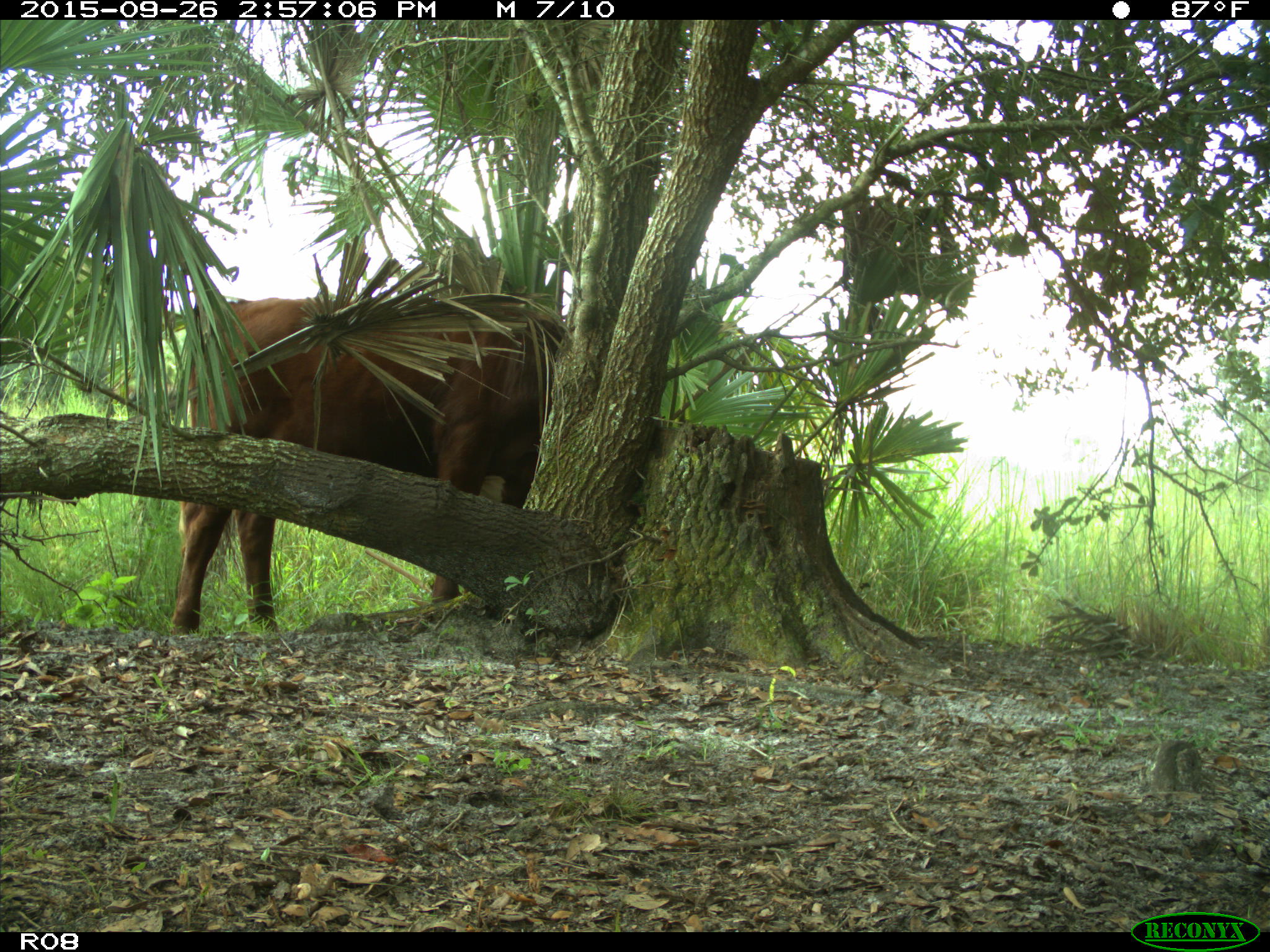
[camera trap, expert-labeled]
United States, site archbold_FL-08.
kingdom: Animalia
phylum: Chordata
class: Mammalia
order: Artiodactyla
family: Bovidae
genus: Bos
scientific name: Bos taurus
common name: domestic cow